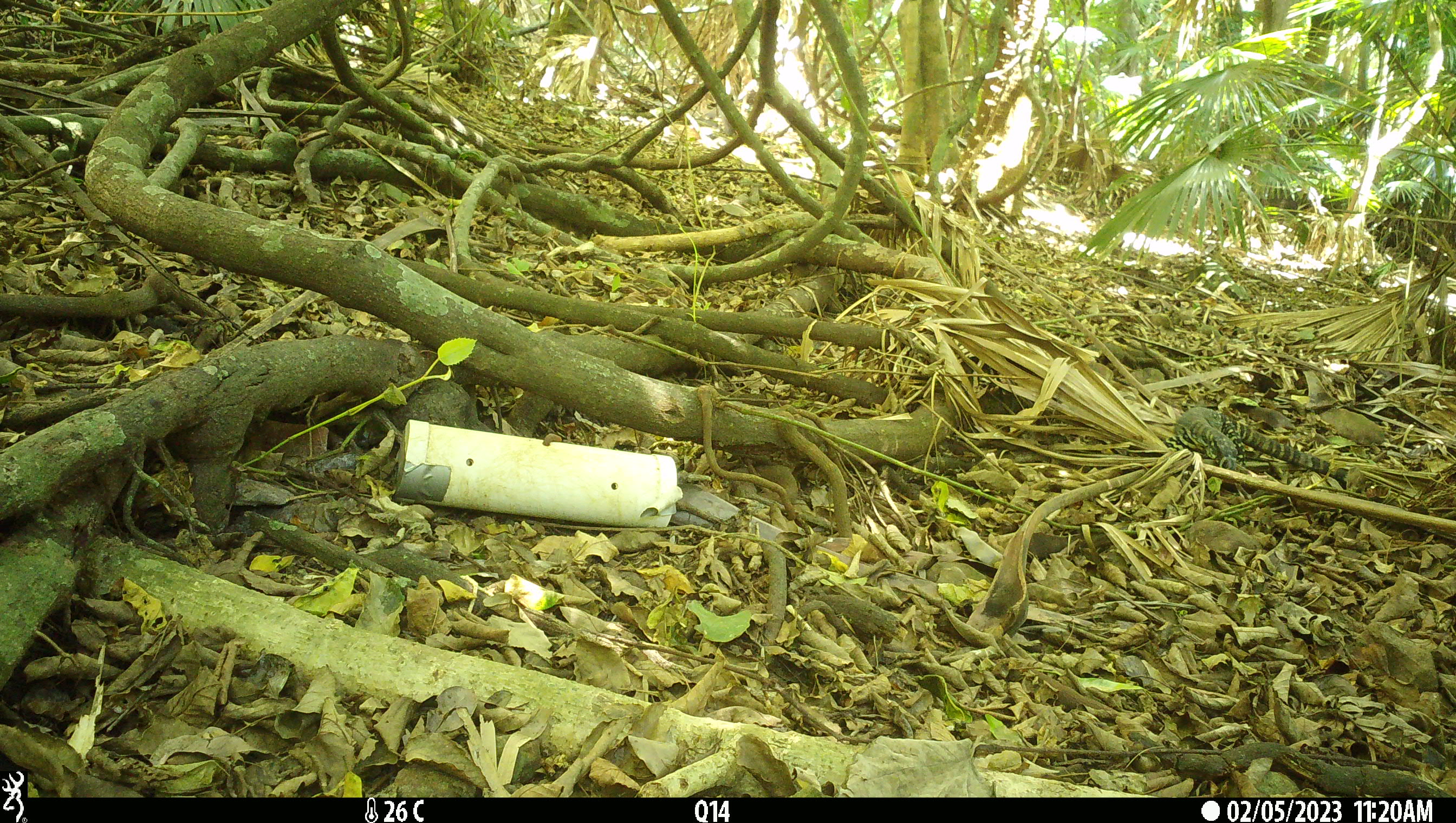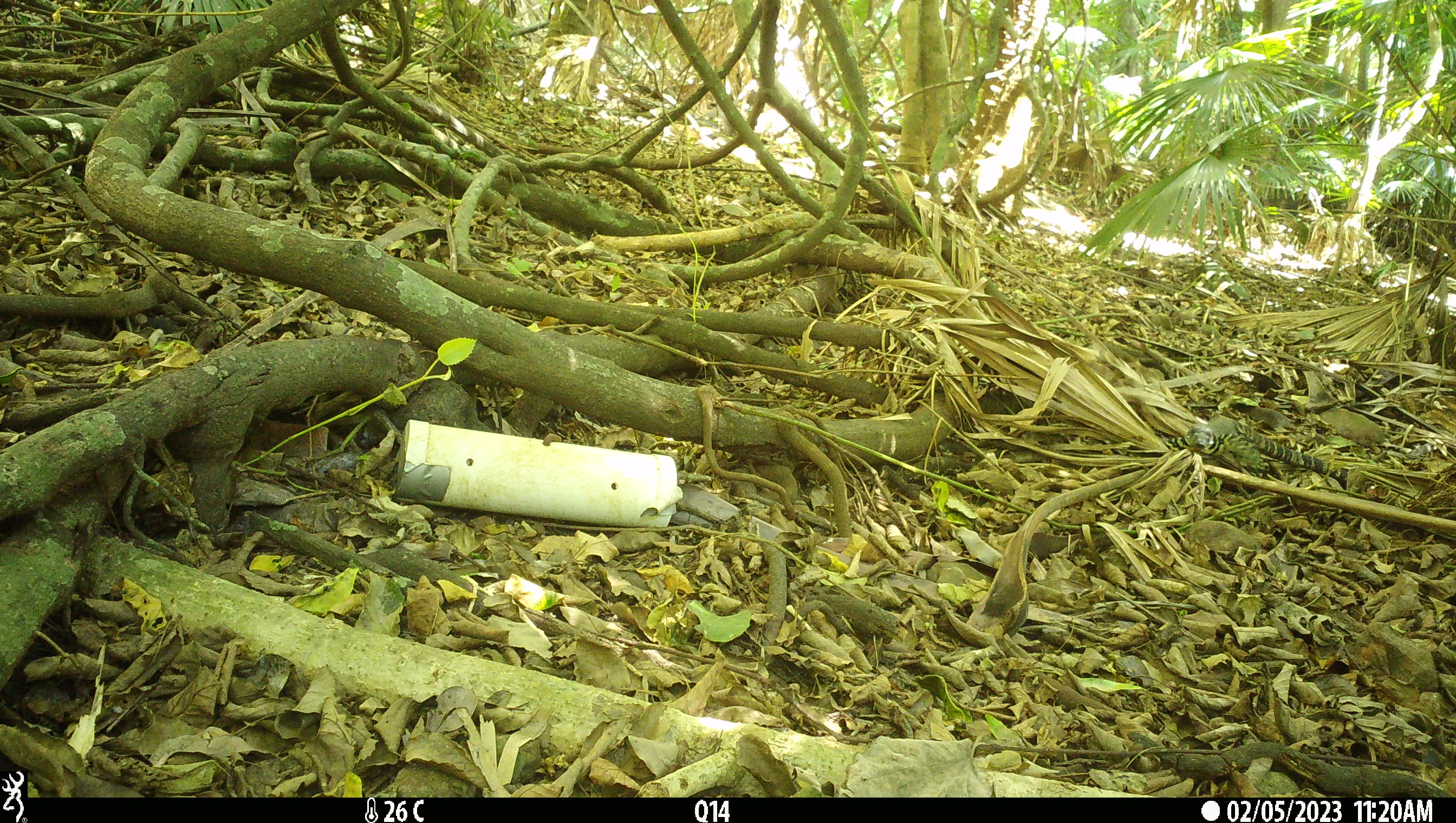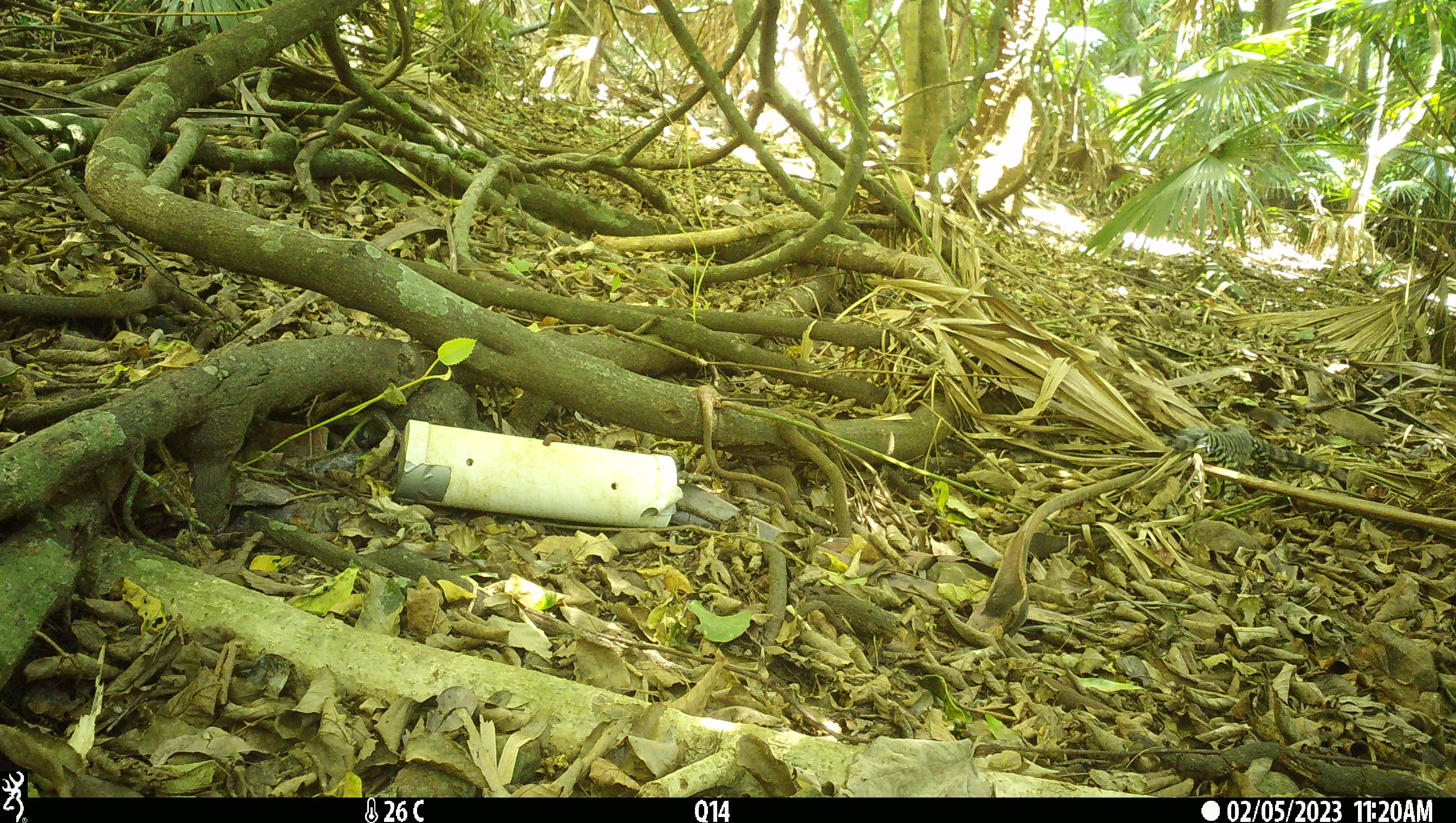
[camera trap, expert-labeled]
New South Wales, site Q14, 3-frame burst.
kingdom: Animalia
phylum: Chordata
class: Reptilia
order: Squamata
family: Varanidae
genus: Varanus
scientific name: Varanus varius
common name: lace monitor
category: goanna